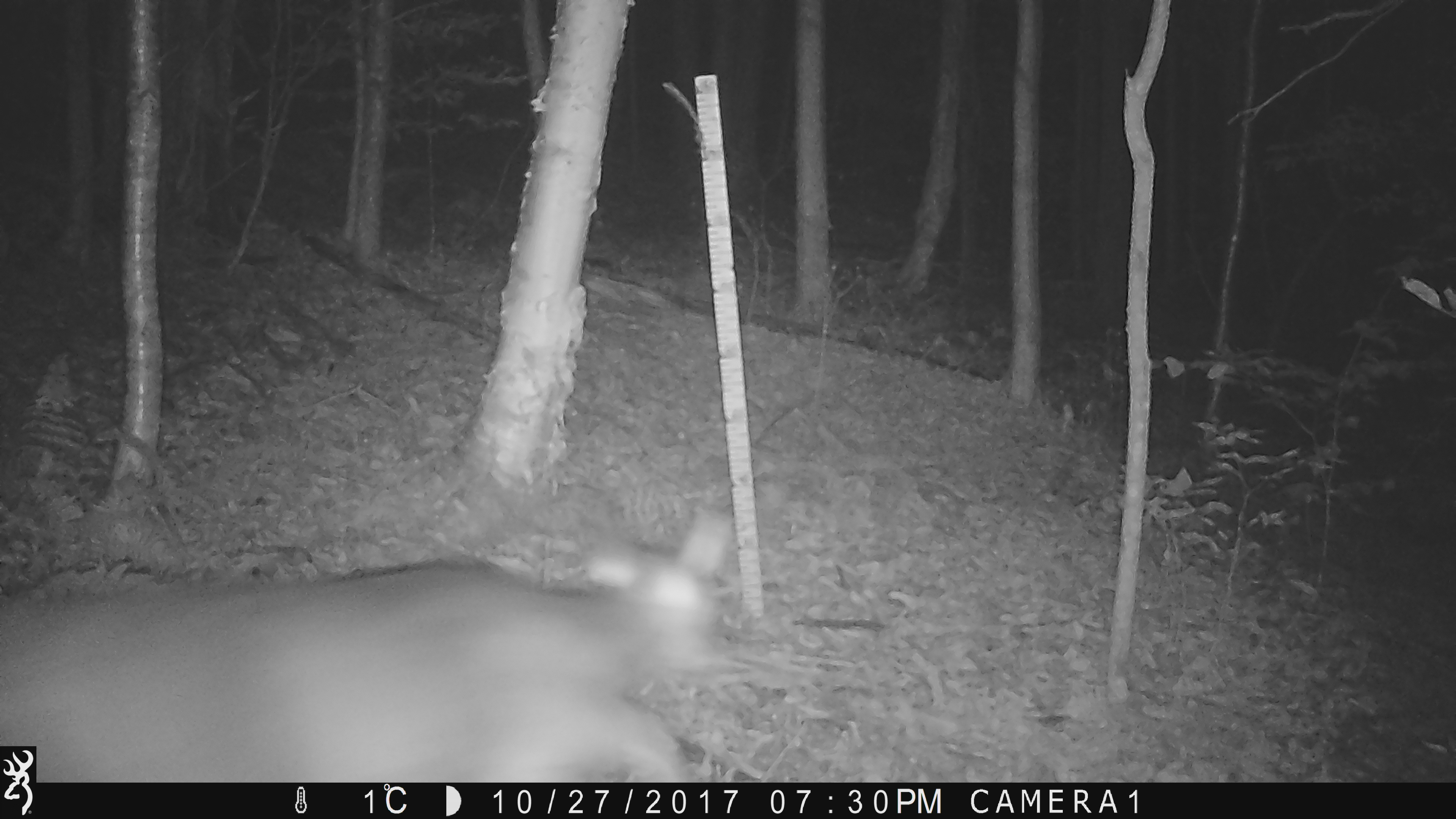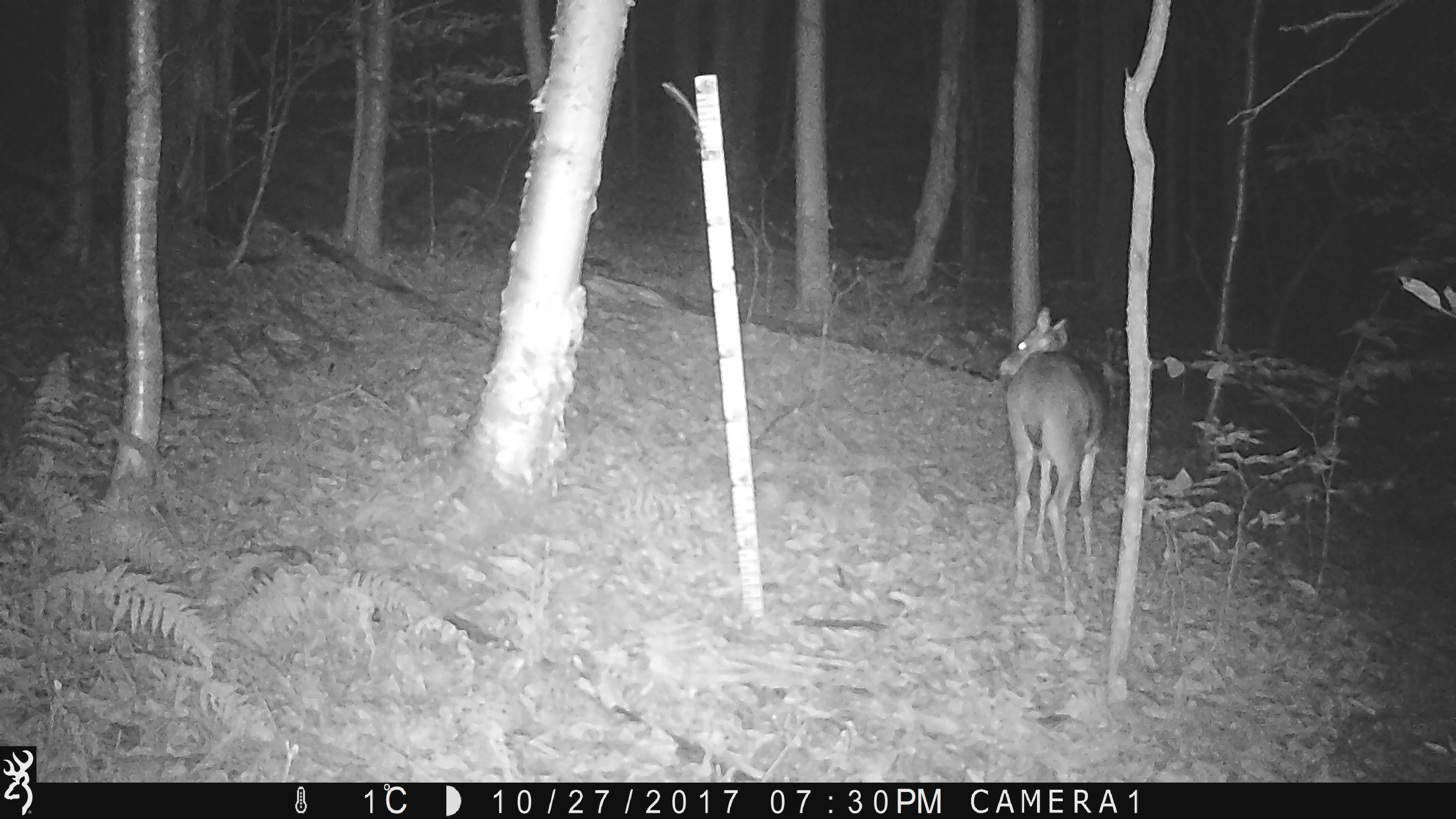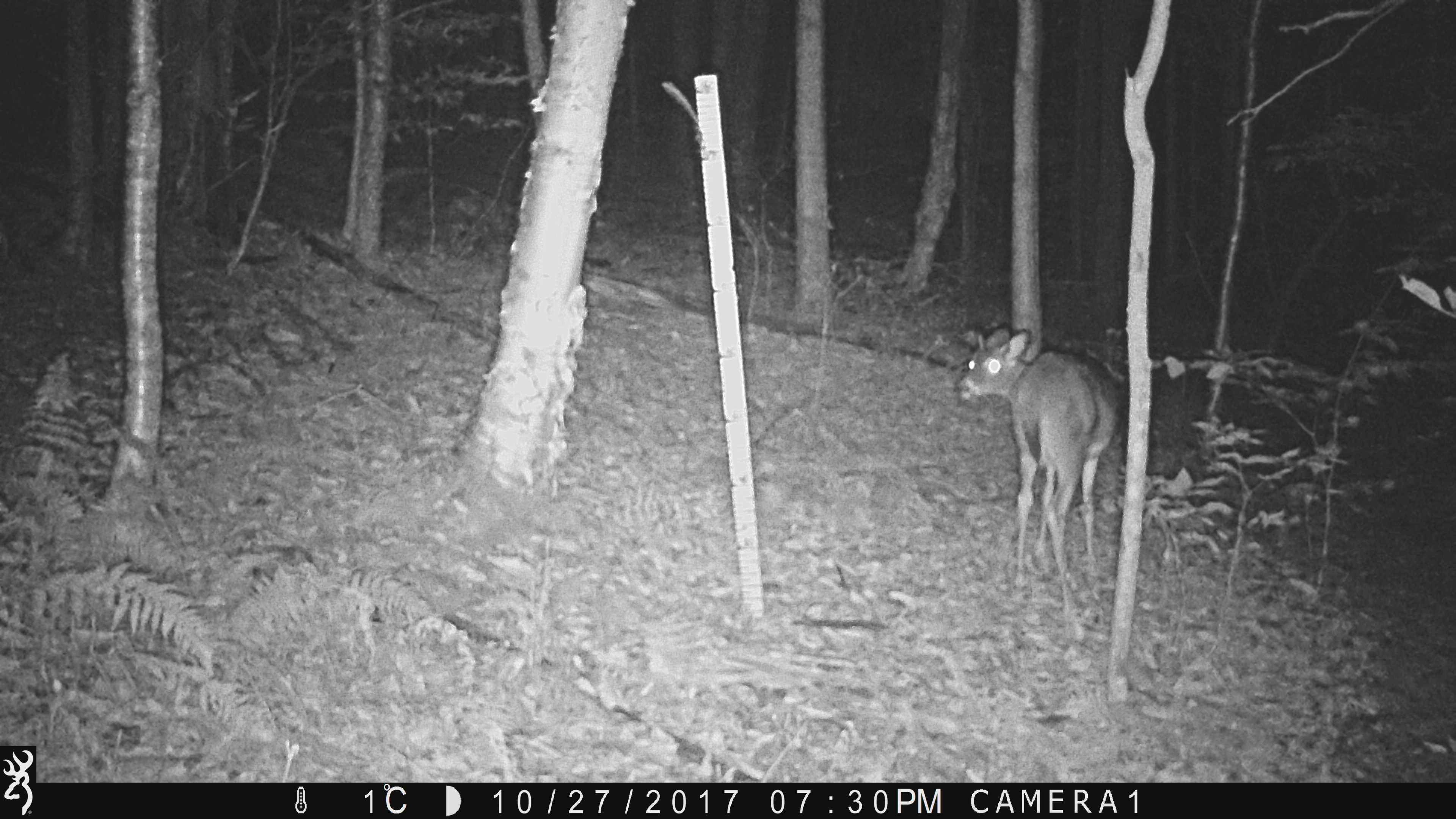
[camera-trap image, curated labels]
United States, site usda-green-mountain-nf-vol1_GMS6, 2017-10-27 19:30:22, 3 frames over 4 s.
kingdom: Animalia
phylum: Chordata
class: Mammalia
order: Artiodactyla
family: Cervidae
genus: Odocoileus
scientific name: Odocoileus virginianus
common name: white-tailed deer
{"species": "white-tailed deer (Odocoileus virginianus)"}